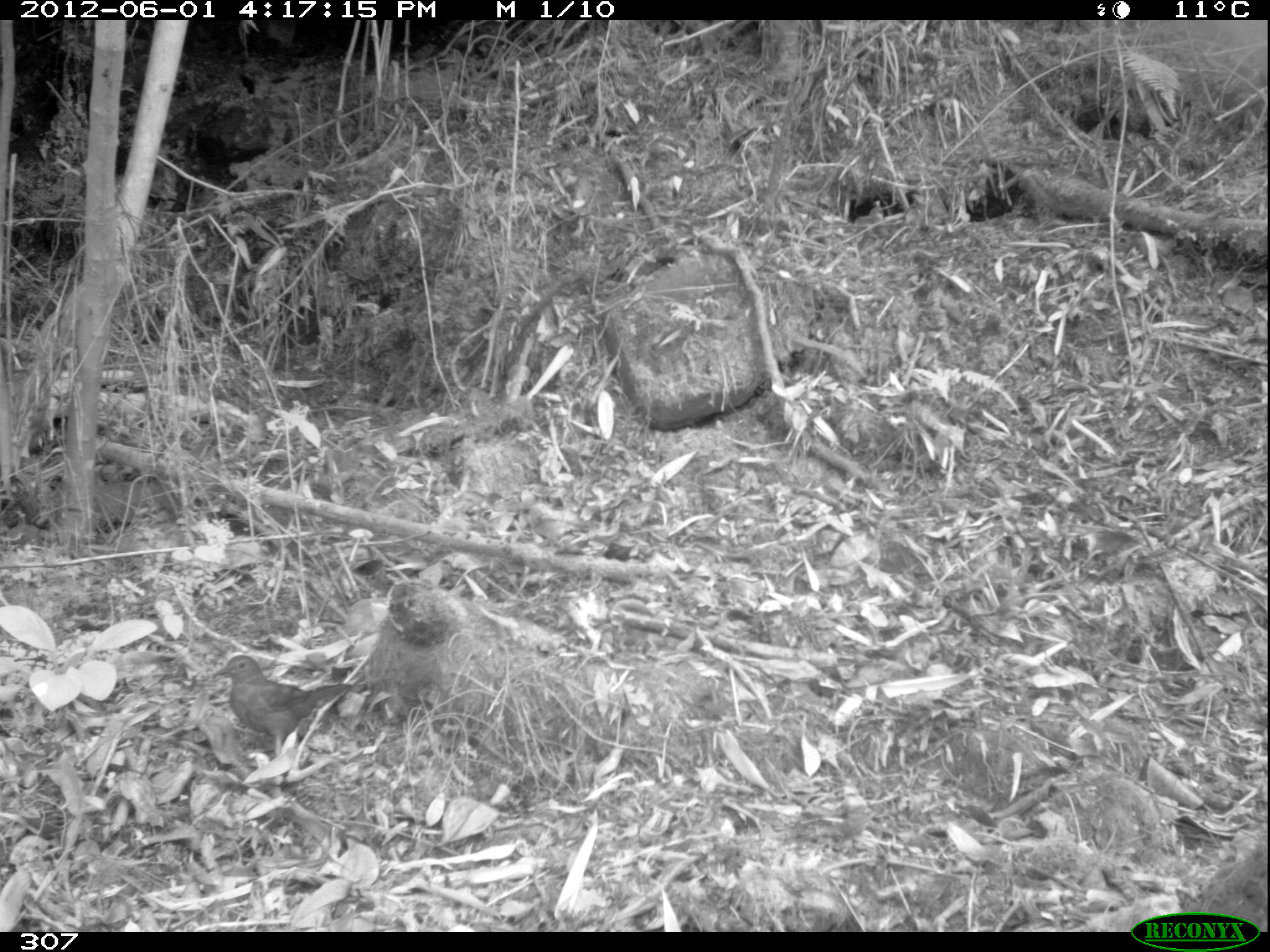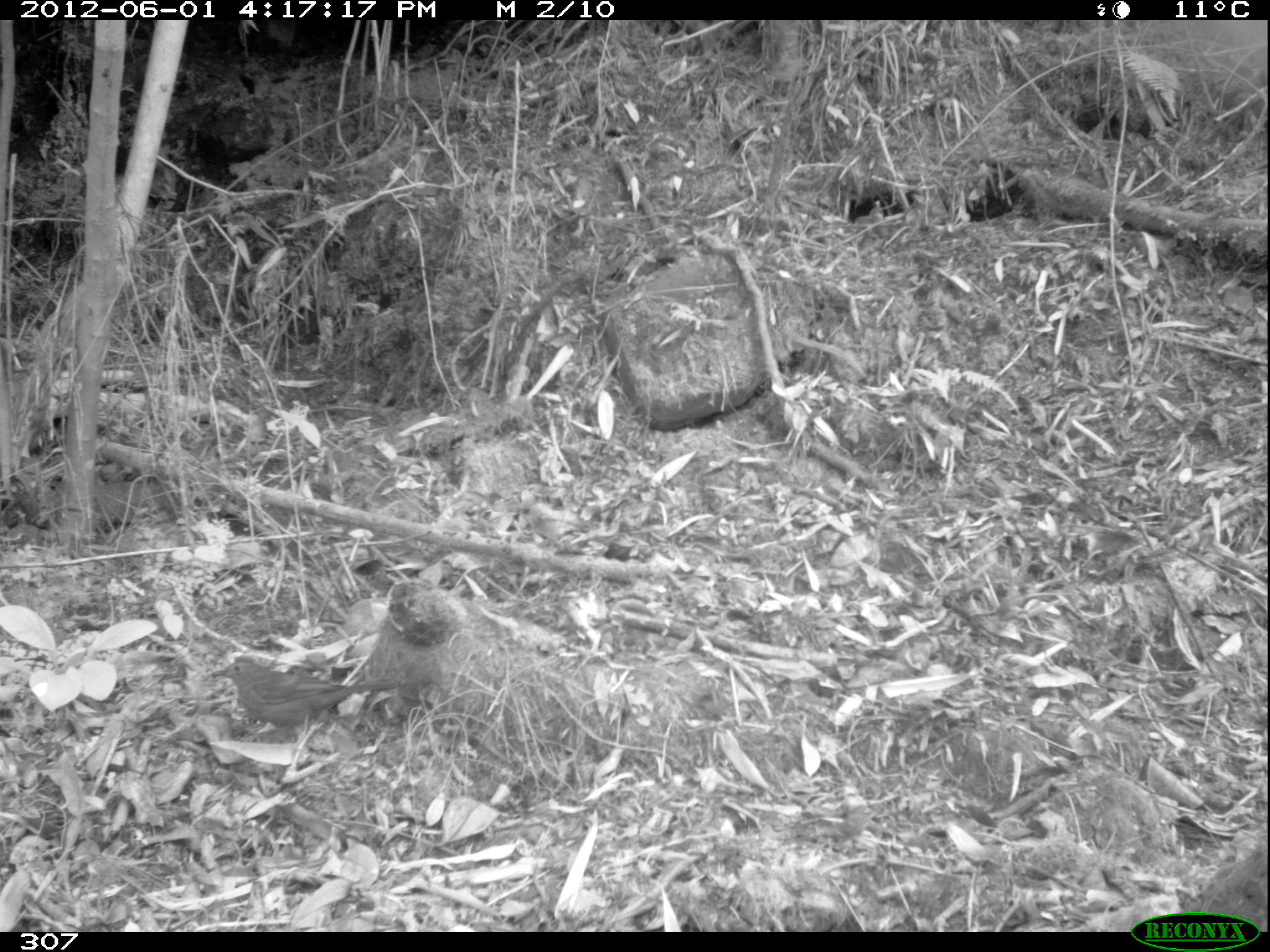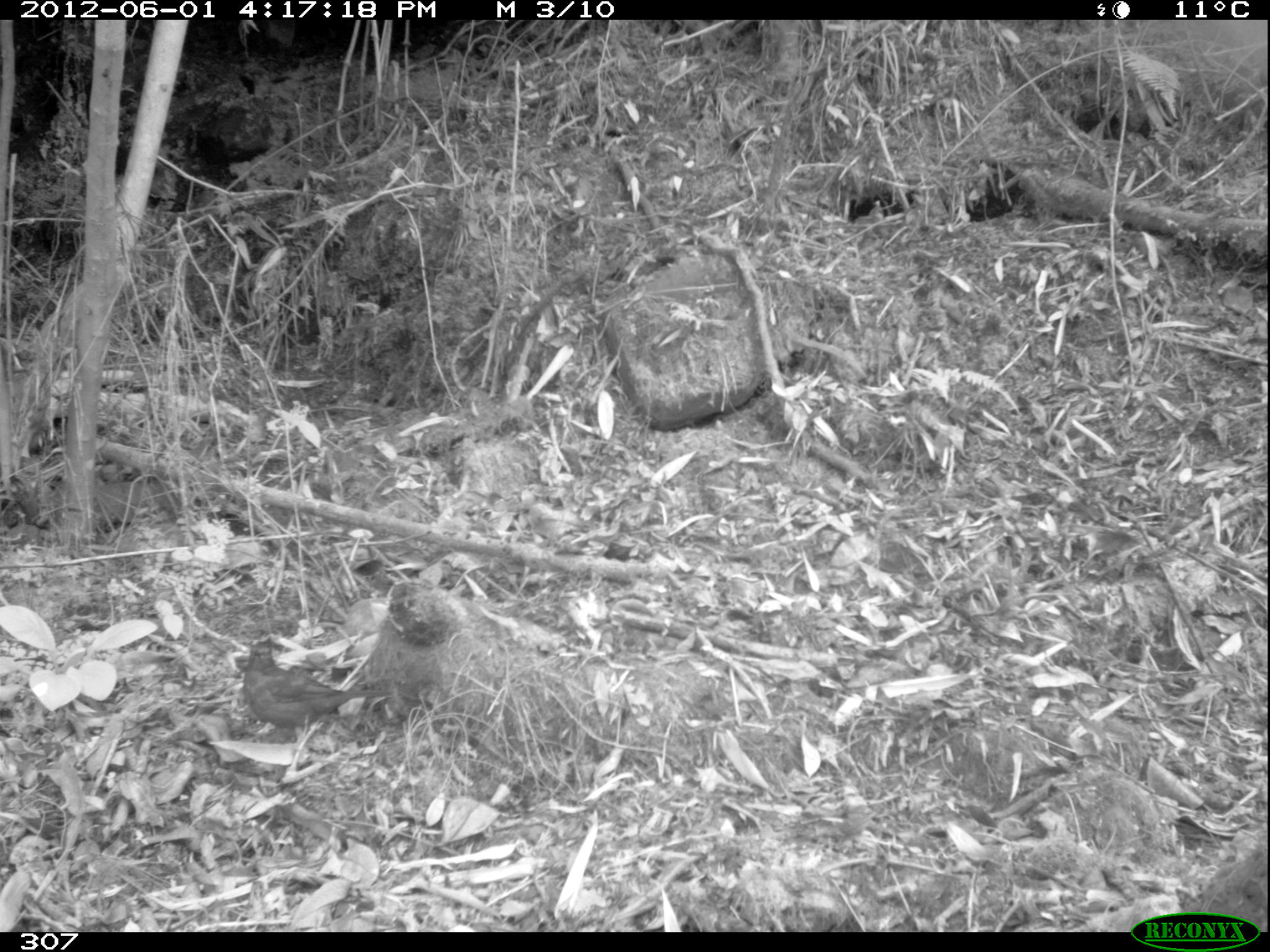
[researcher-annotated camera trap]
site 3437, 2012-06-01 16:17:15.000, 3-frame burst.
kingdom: Animalia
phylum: Chordata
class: Aves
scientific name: Aves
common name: bird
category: unknown bird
Unknown bird (bird) (Aves).